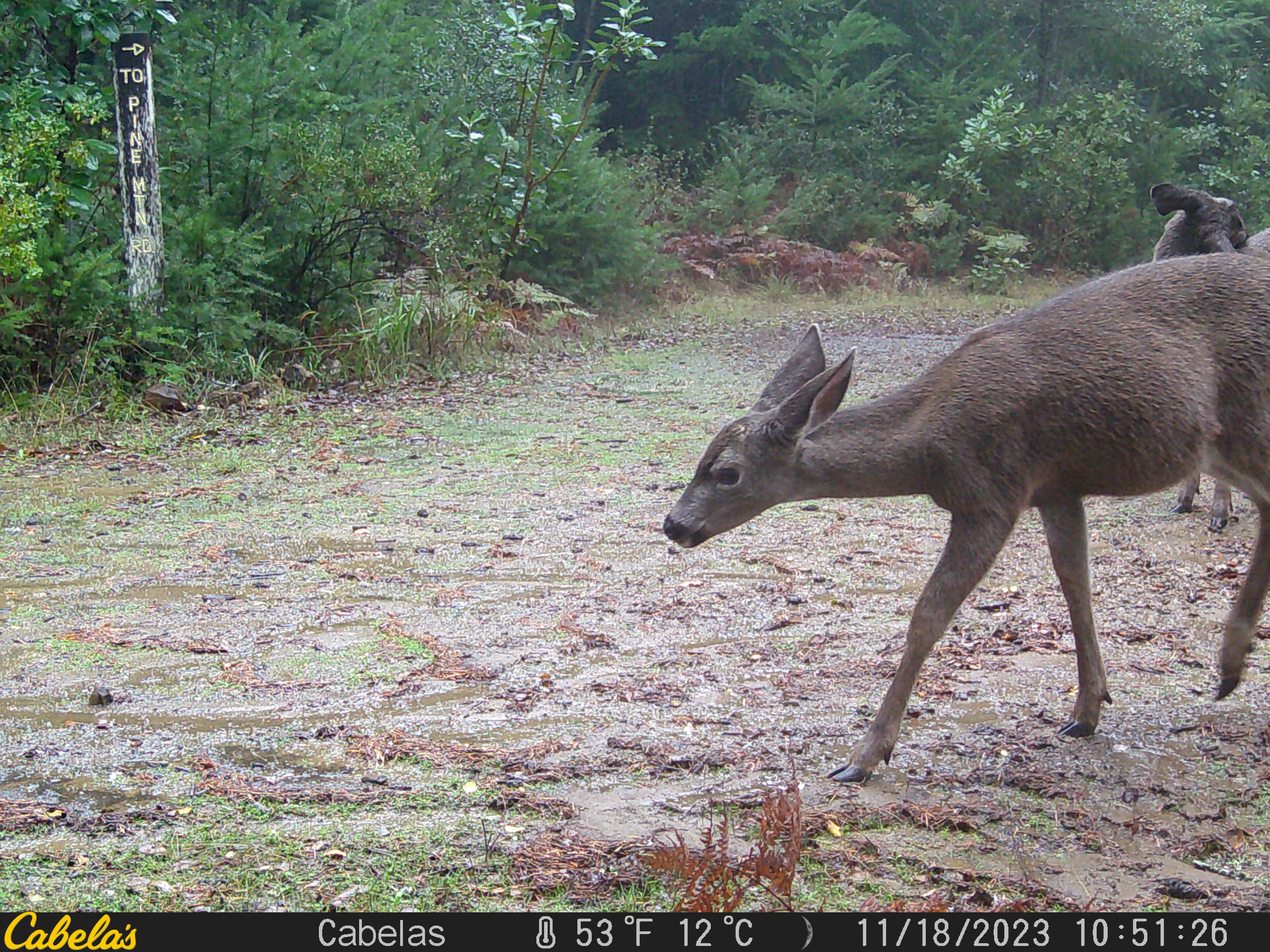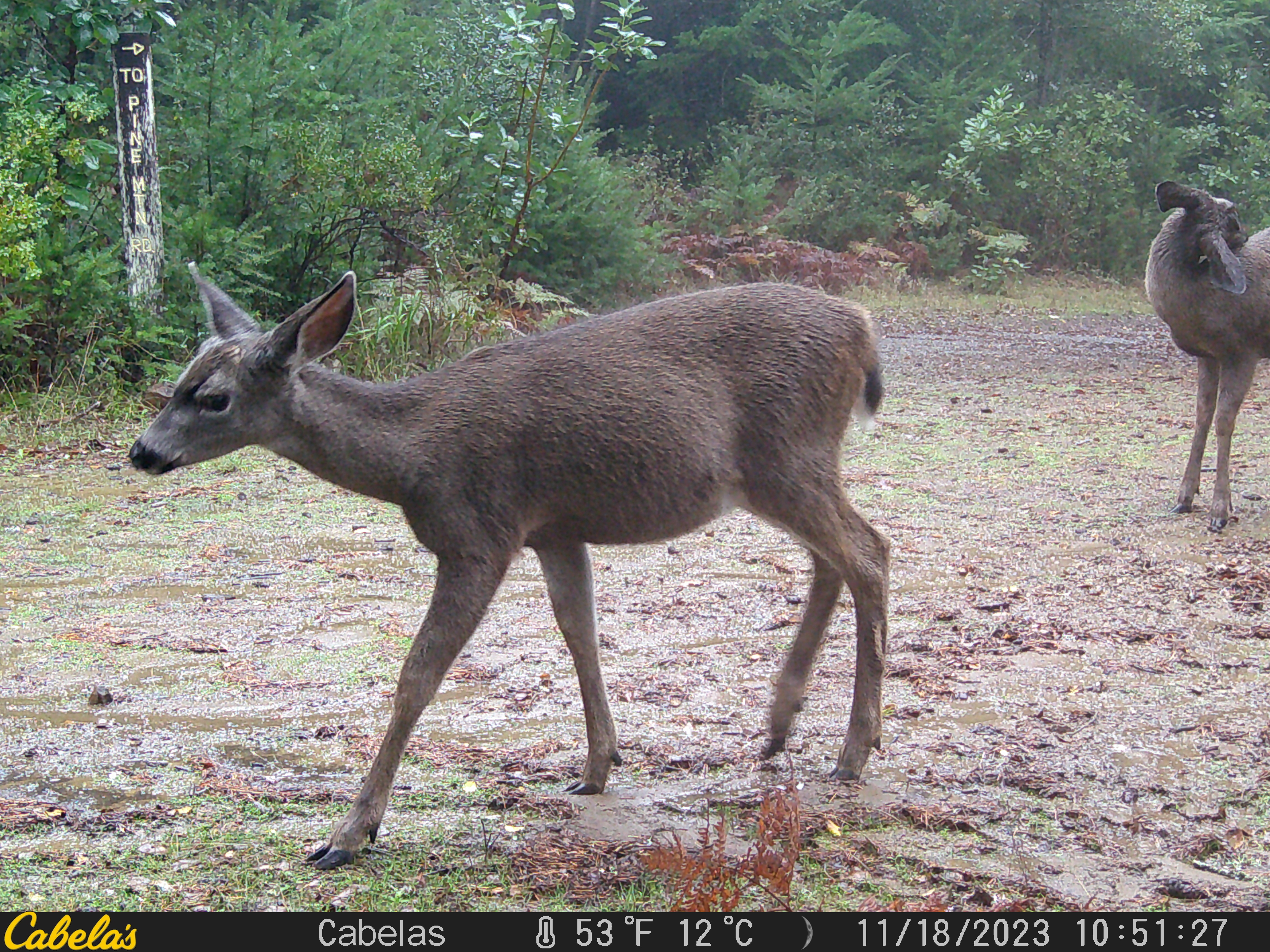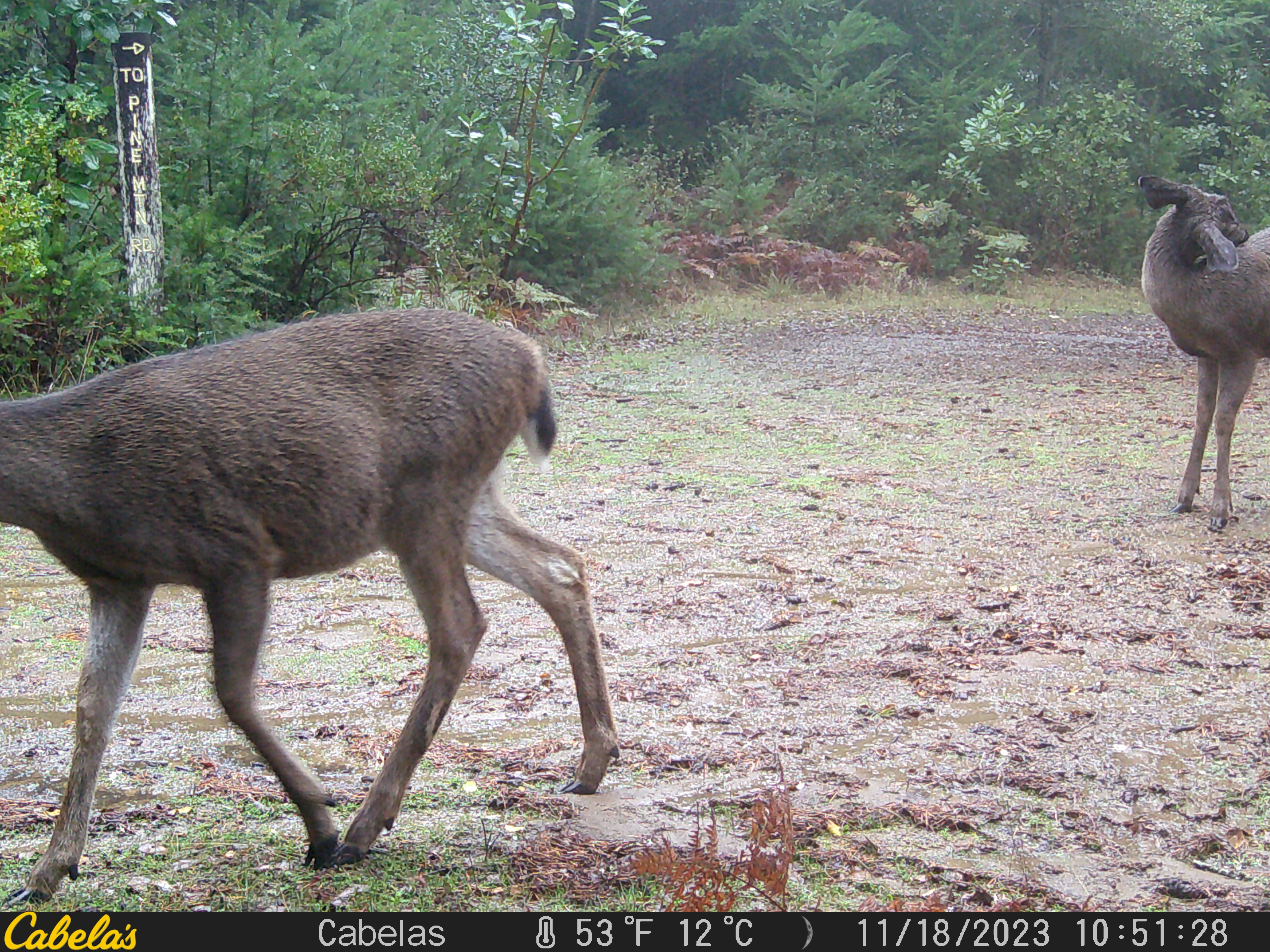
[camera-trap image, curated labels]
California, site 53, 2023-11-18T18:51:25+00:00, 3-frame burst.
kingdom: Animalia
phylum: Chordata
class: Mammalia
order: Artiodactyla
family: Cervidae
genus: Odocoileus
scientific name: Odocoileus hemionus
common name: mule deer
Mule deer (Odocoileus hemionus).